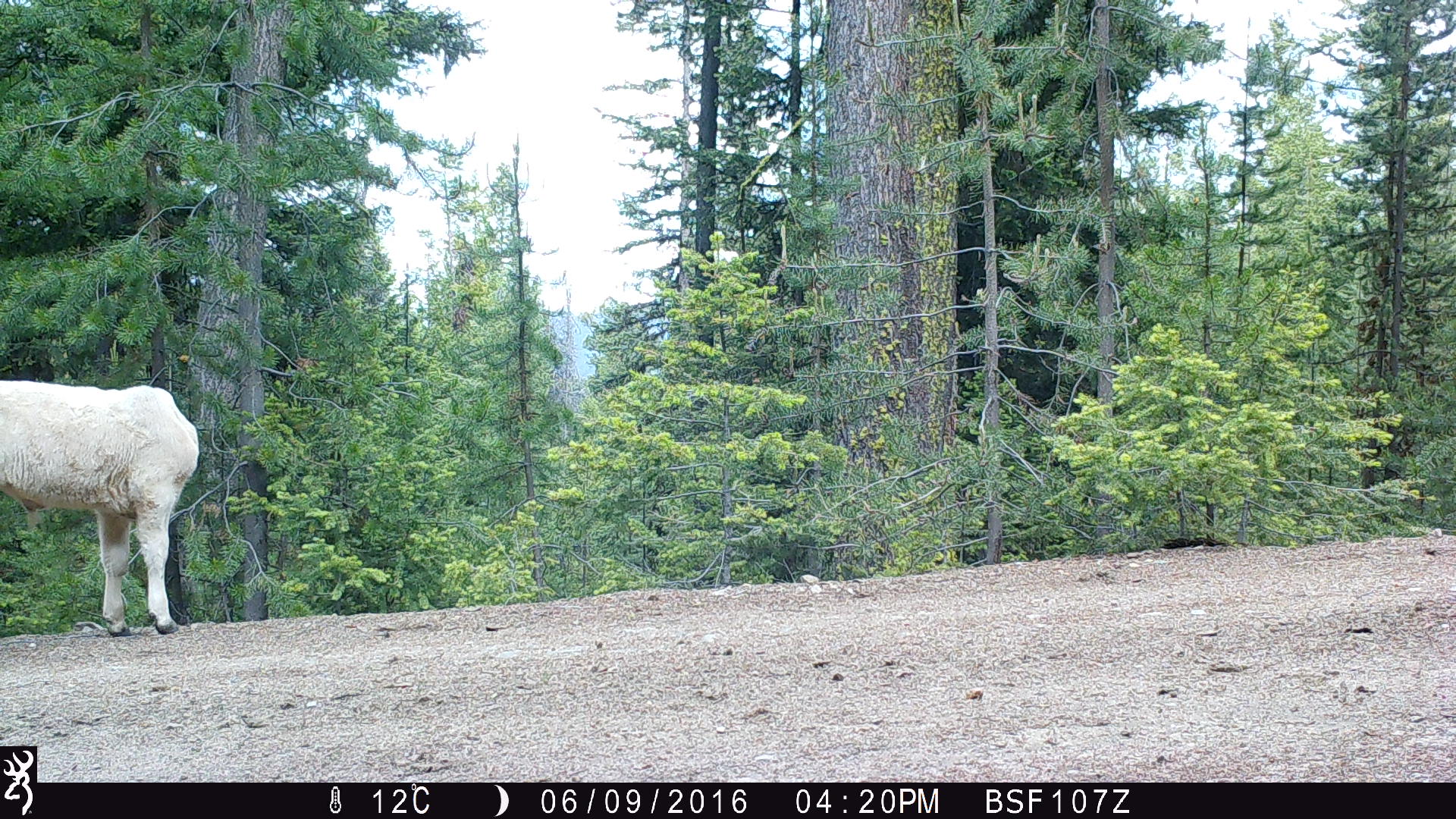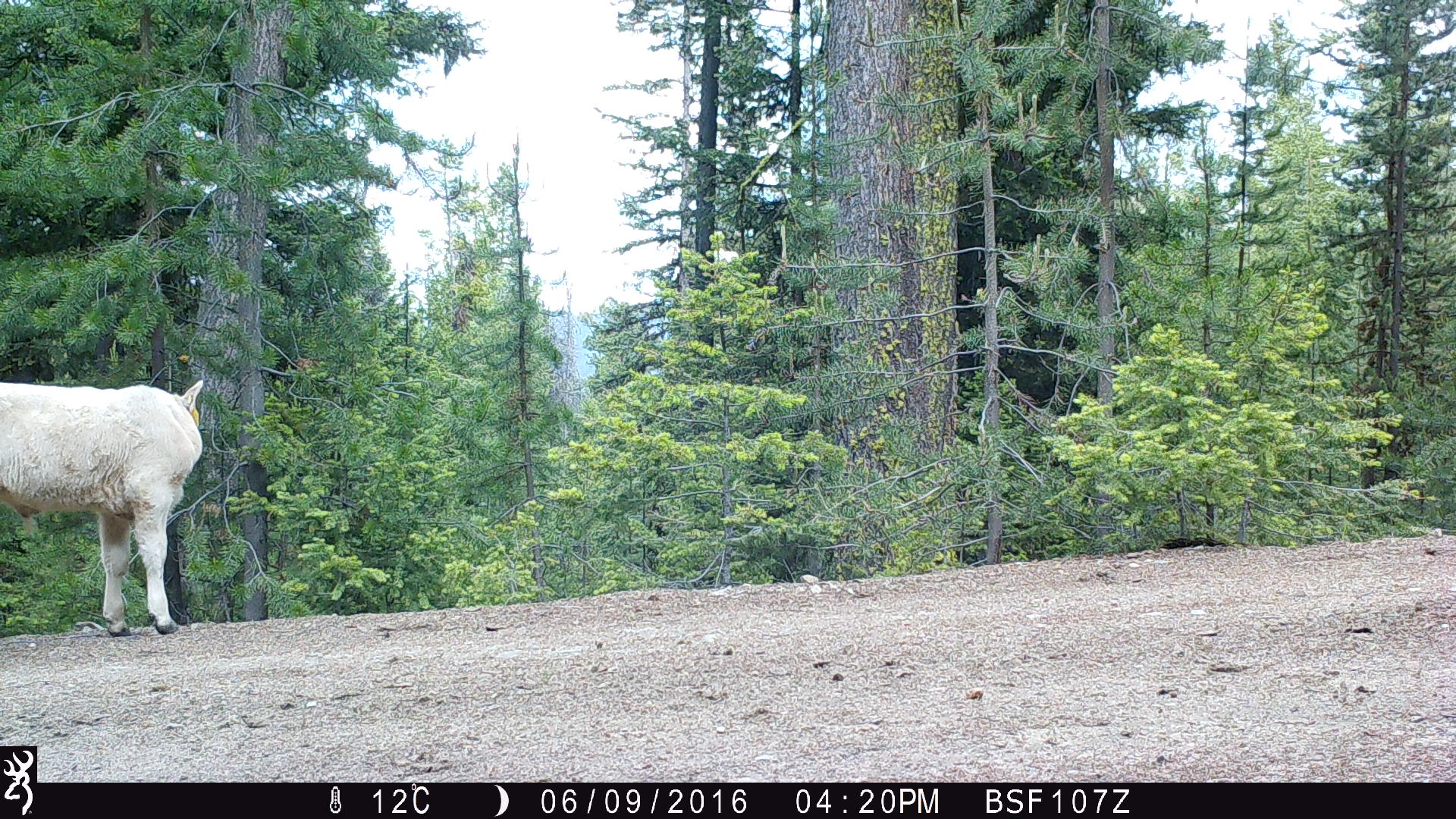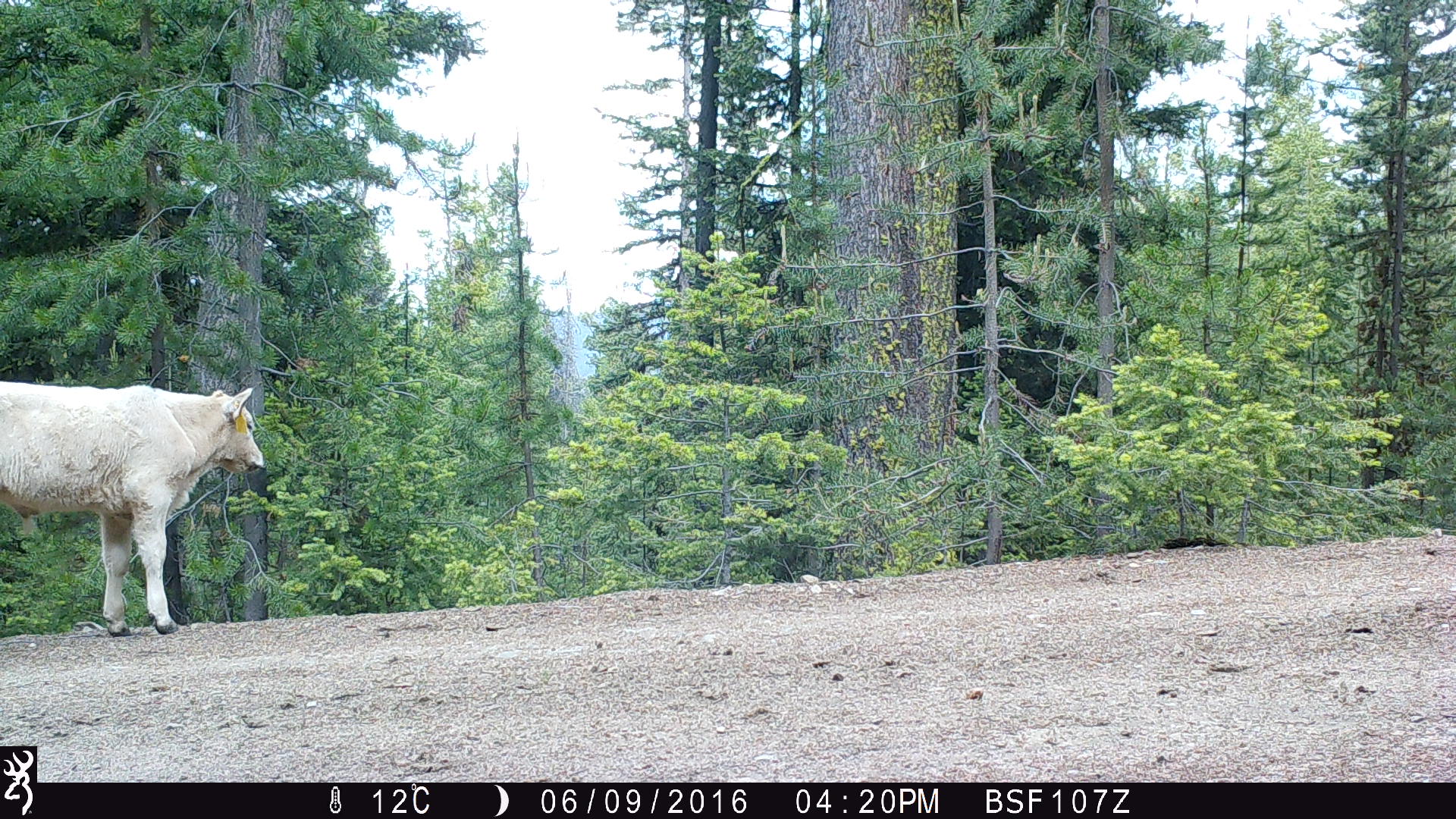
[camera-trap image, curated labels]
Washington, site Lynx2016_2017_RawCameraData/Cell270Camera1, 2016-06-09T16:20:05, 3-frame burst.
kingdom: Animalia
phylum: Chordata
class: Mammalia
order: Artiodactyla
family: Bovidae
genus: Bos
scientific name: Bos taurus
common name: domestic cattle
Domestic cattle (Bos taurus). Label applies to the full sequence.